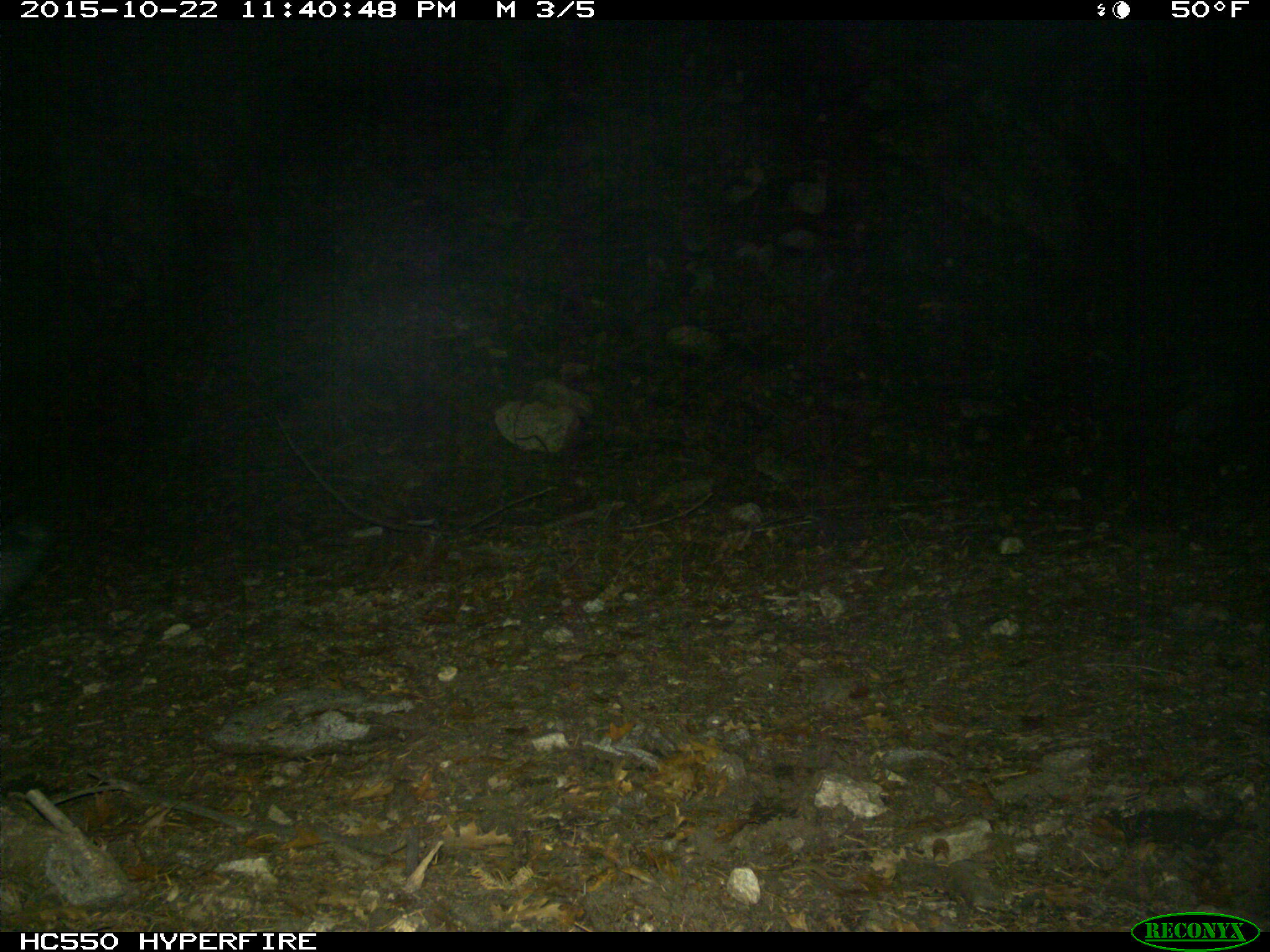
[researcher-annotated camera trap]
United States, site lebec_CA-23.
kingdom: Animalia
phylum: Chordata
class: Mammalia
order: Artiodactyla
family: Suidae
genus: Sus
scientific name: Sus scrofa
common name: wild boar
Sus scrofa (wild boar).